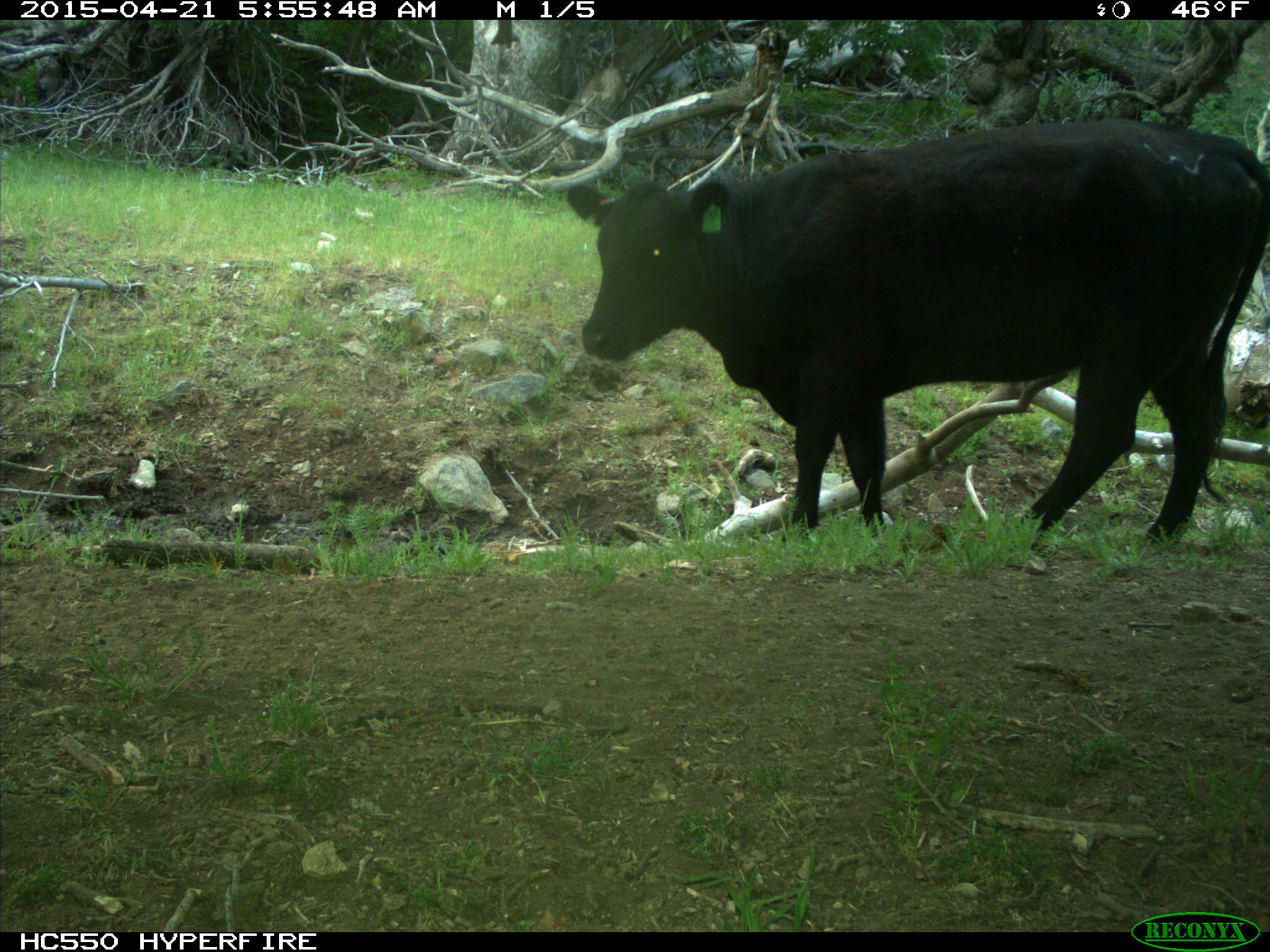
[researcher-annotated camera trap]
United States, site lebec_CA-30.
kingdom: Animalia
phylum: Chordata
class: Mammalia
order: Artiodactyla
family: Bovidae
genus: Bos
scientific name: Bos taurus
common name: domestic cow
Bos taurus (domestic cow).